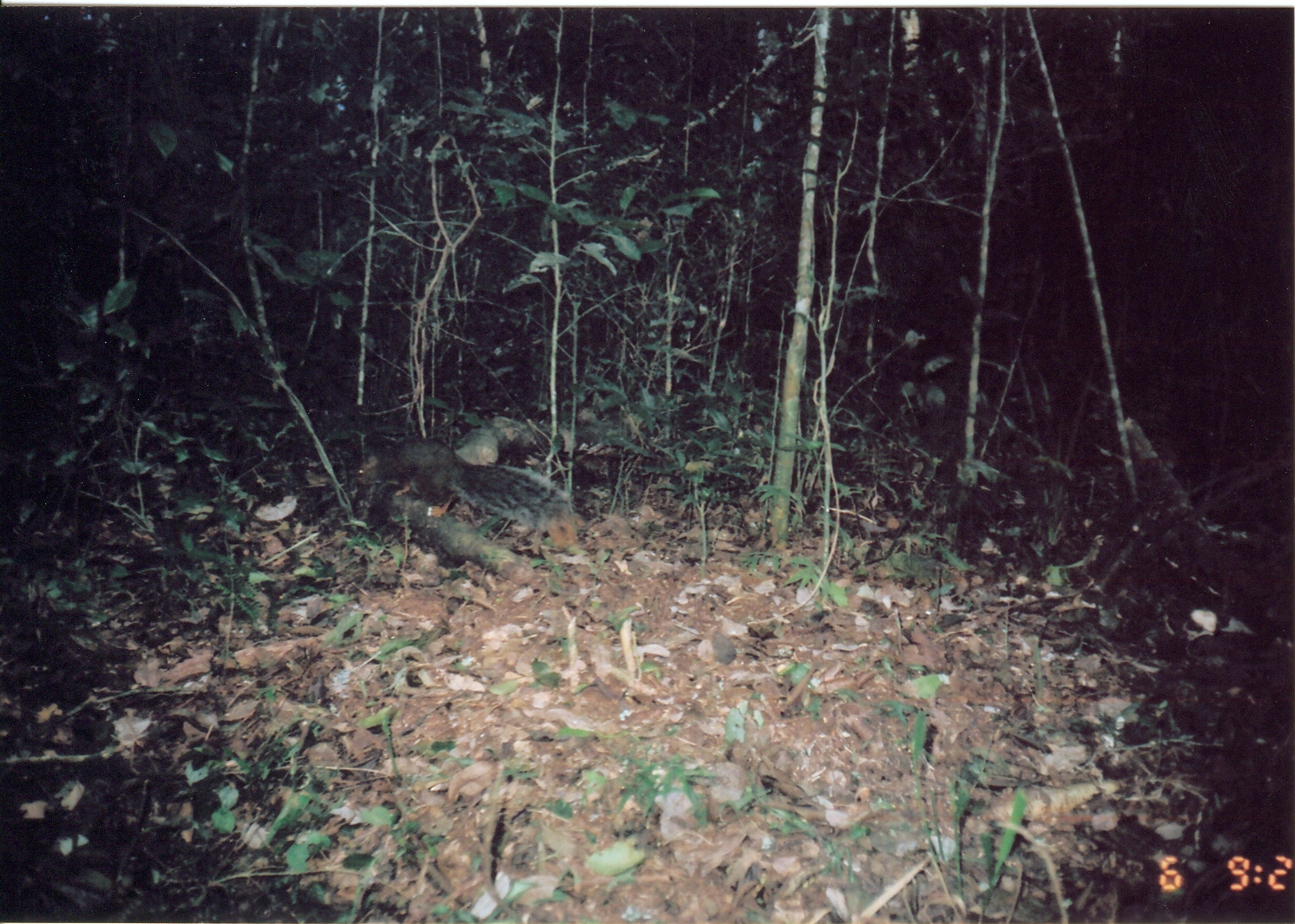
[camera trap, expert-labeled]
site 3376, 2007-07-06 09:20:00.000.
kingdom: Animalia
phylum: Chordata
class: Mammalia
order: Rodentia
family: Sciuridae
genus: Paraxerus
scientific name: Paraxerus vexillarius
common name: swynnerton's bush squirrel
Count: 1.